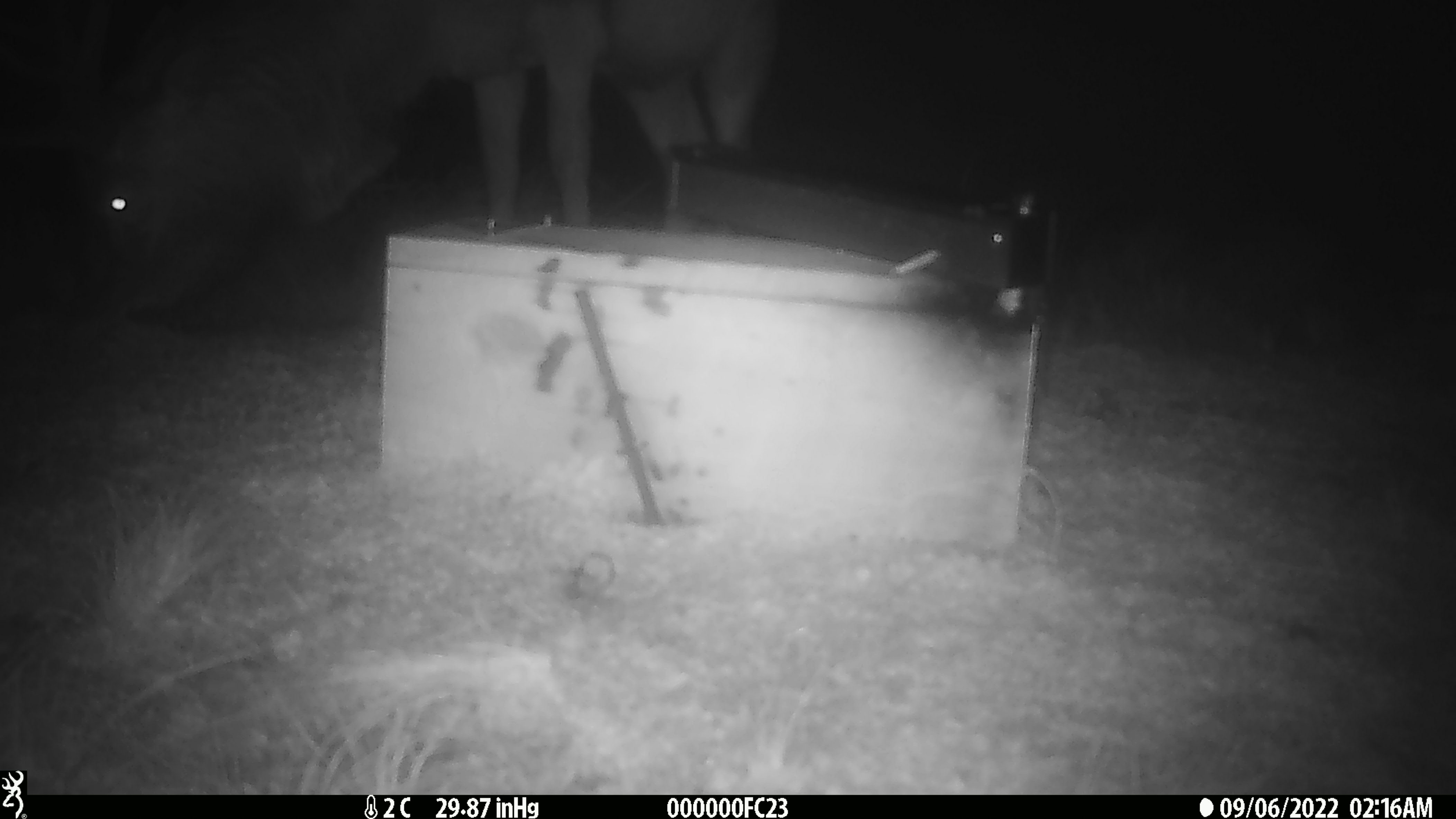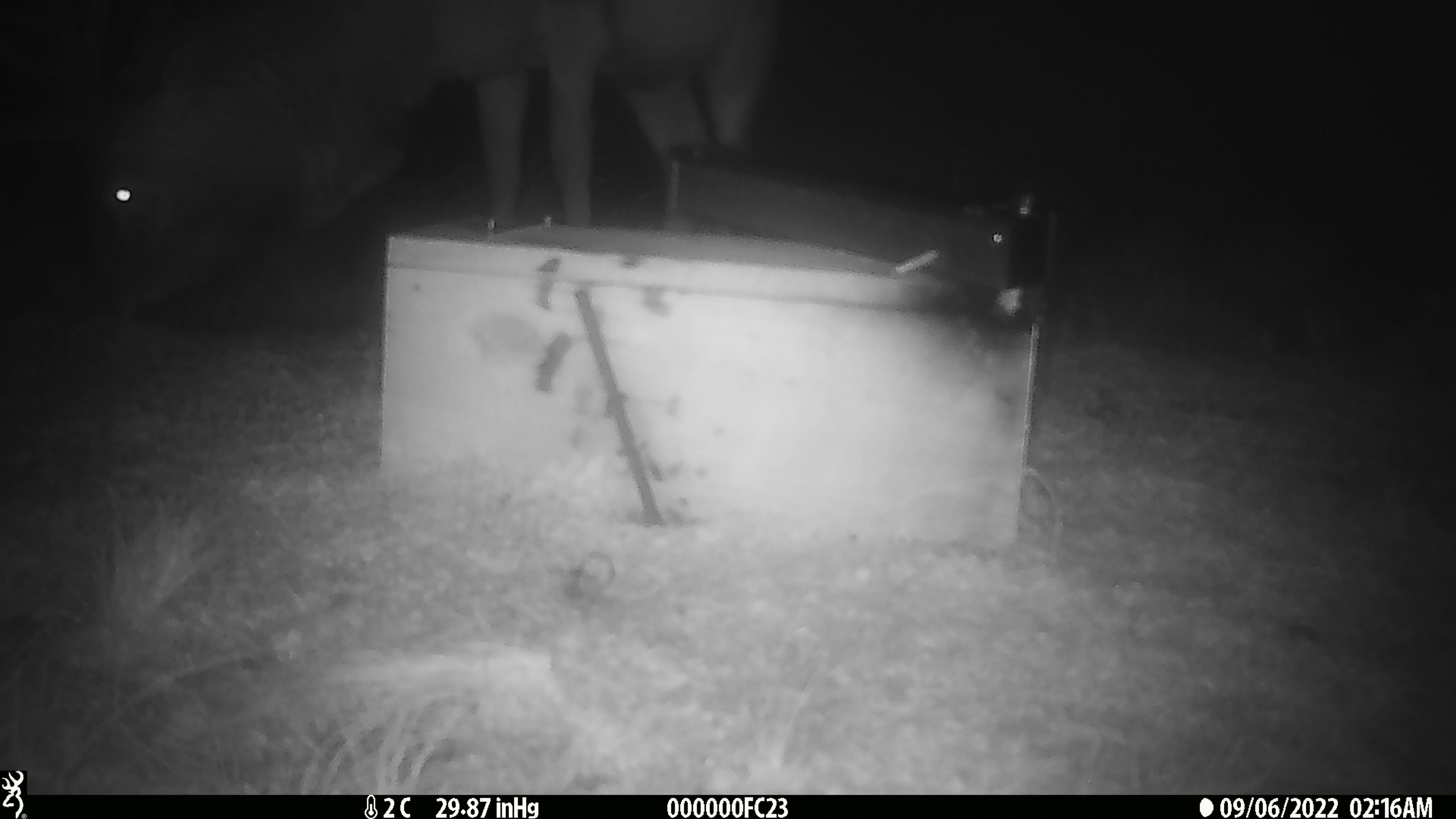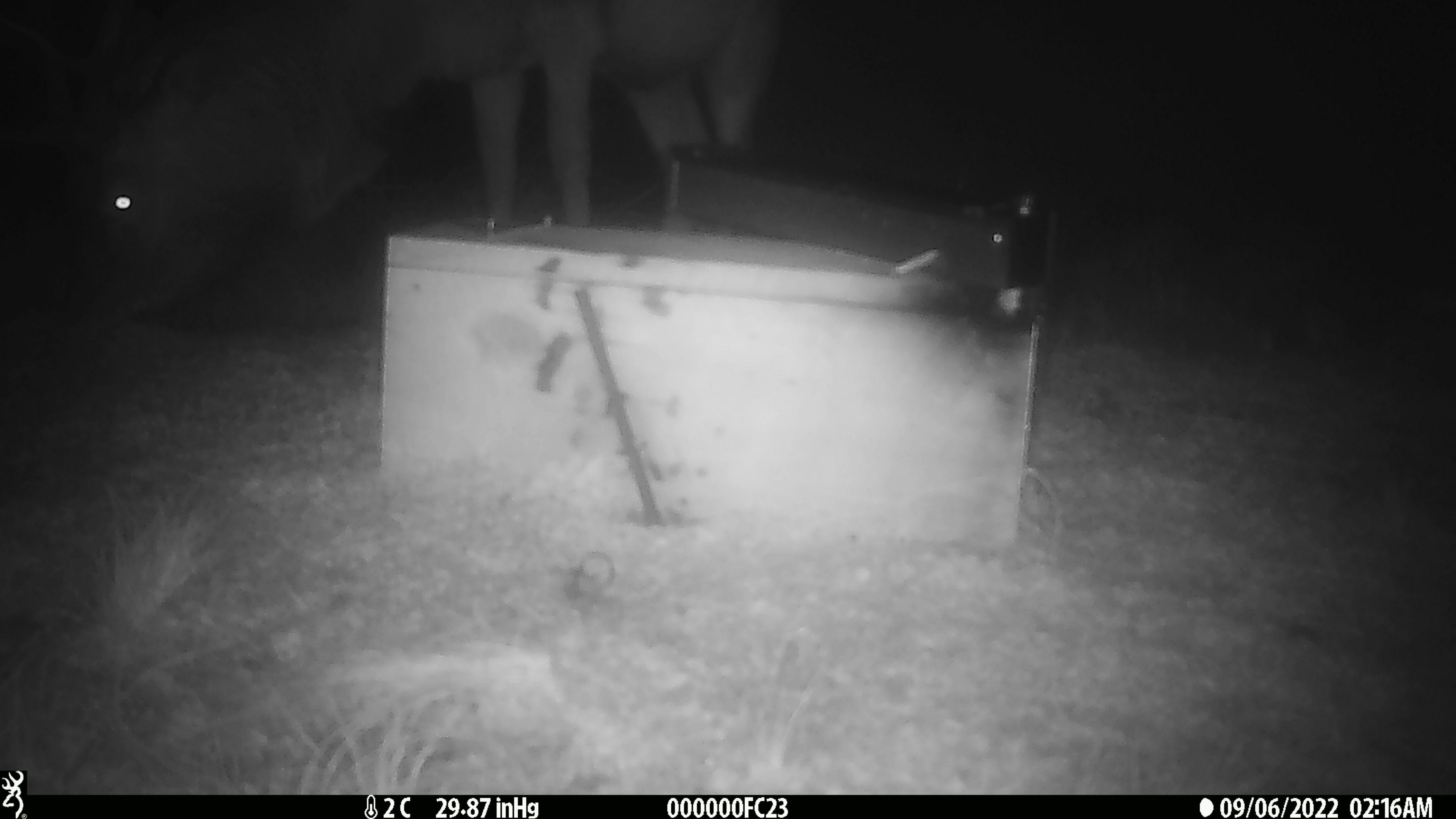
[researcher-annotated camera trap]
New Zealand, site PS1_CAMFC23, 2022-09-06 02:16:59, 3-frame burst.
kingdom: Animalia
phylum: Chordata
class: Mammalia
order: Artiodactyla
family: Cervidae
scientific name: Cervidae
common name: deer